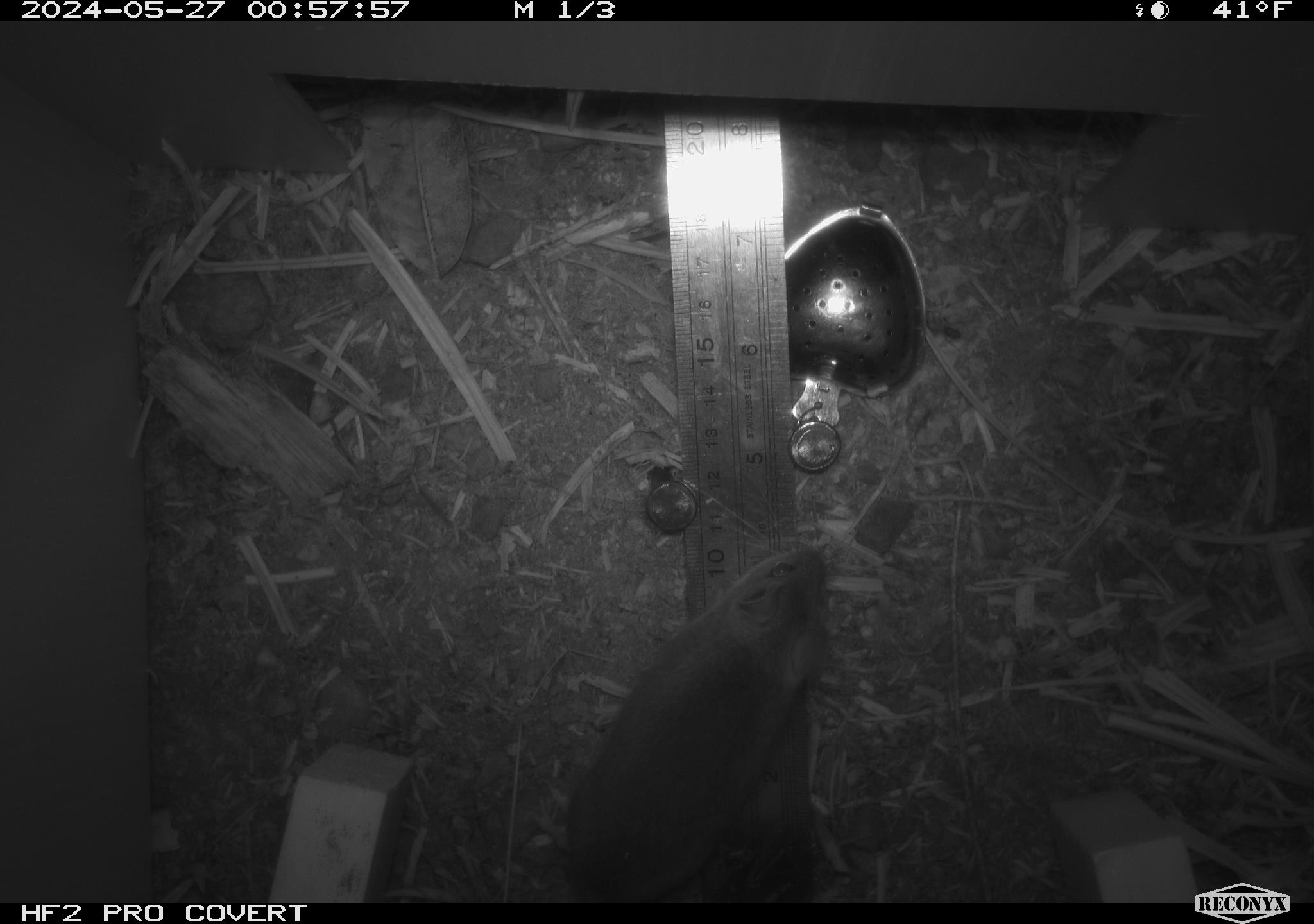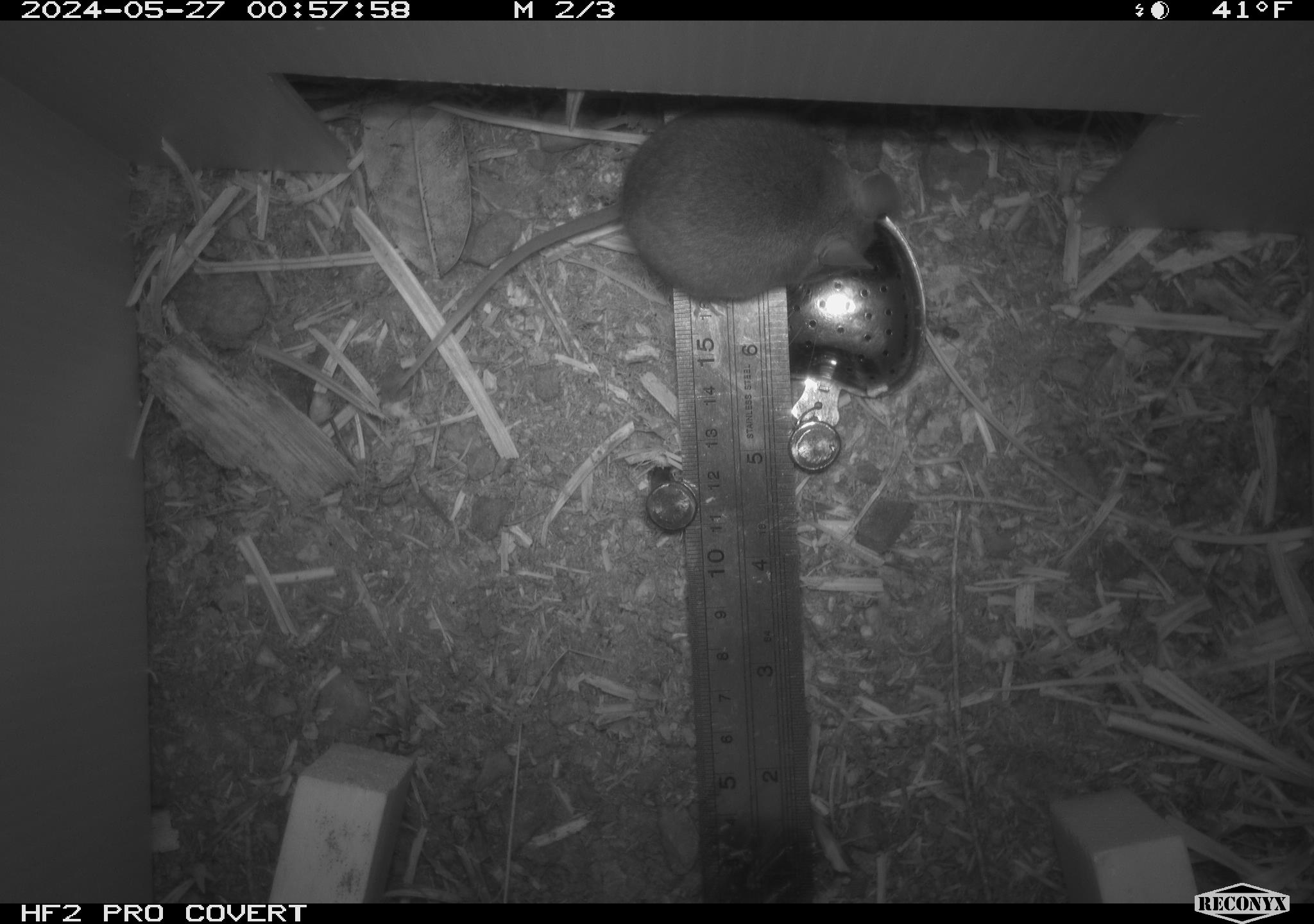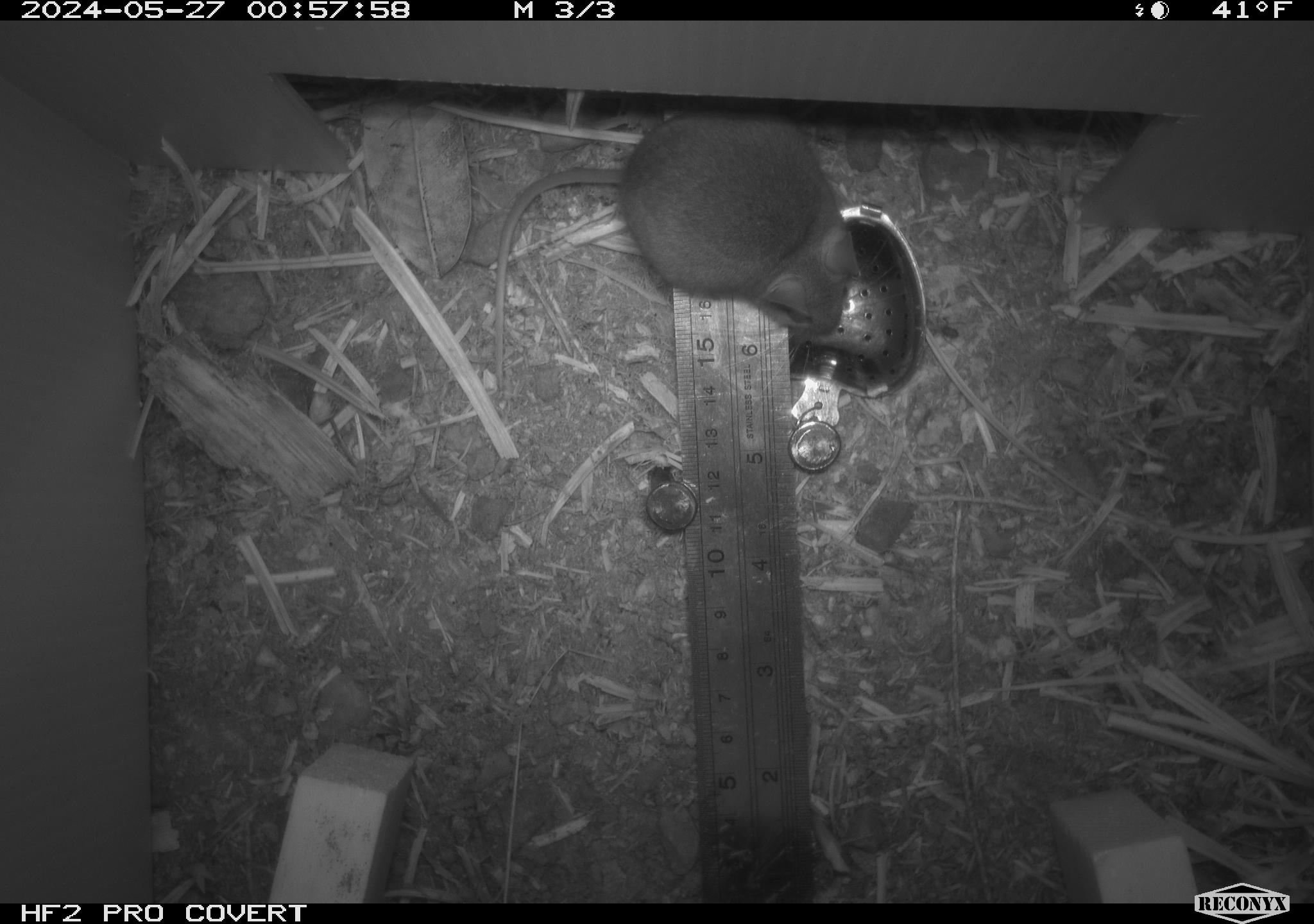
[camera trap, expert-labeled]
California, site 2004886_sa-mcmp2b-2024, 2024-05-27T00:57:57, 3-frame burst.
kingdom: Animalia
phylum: Chordata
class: Mammalia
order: Rodentia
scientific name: Rodentia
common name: mouse species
Mouse species (Rodentia).